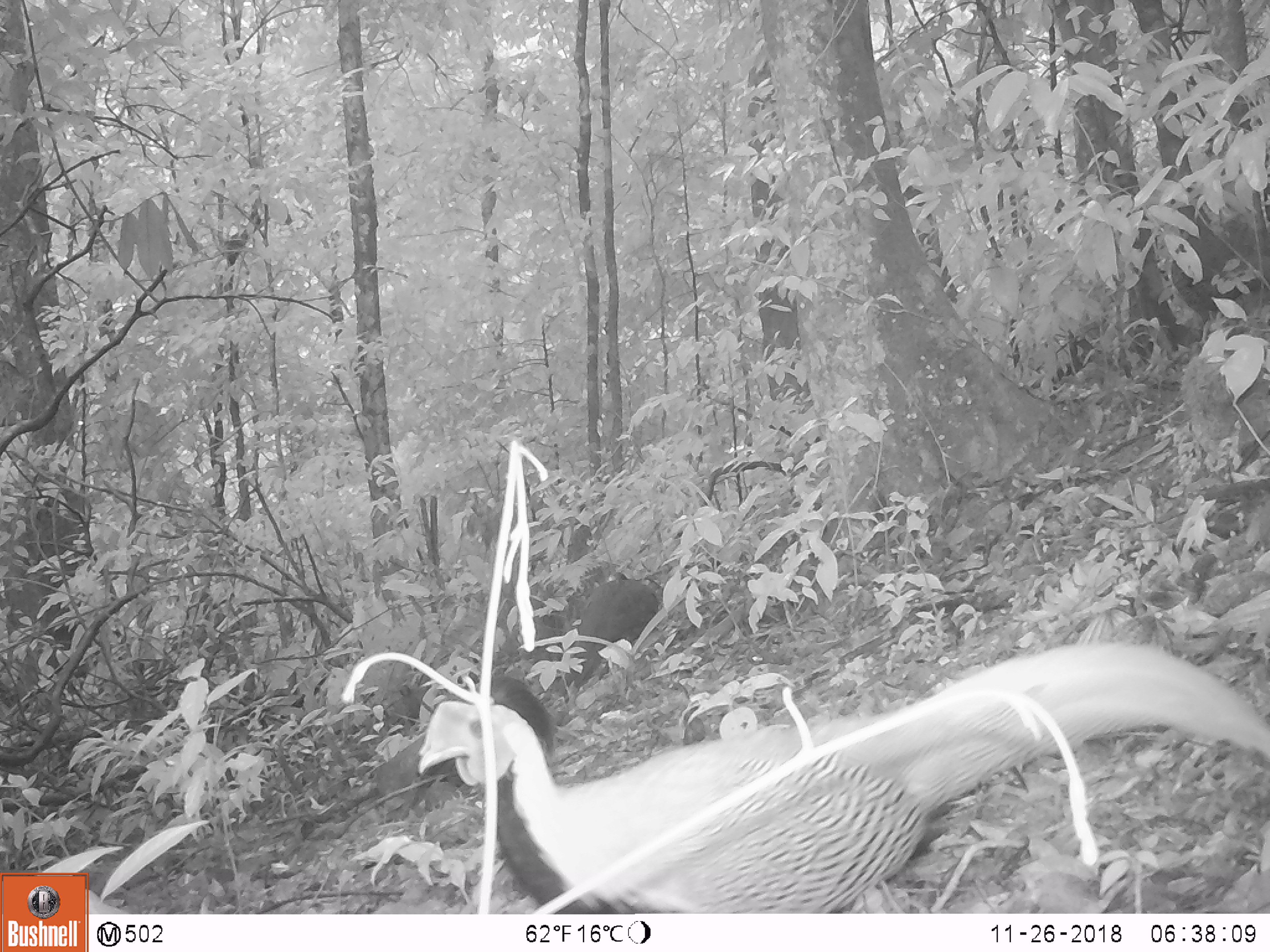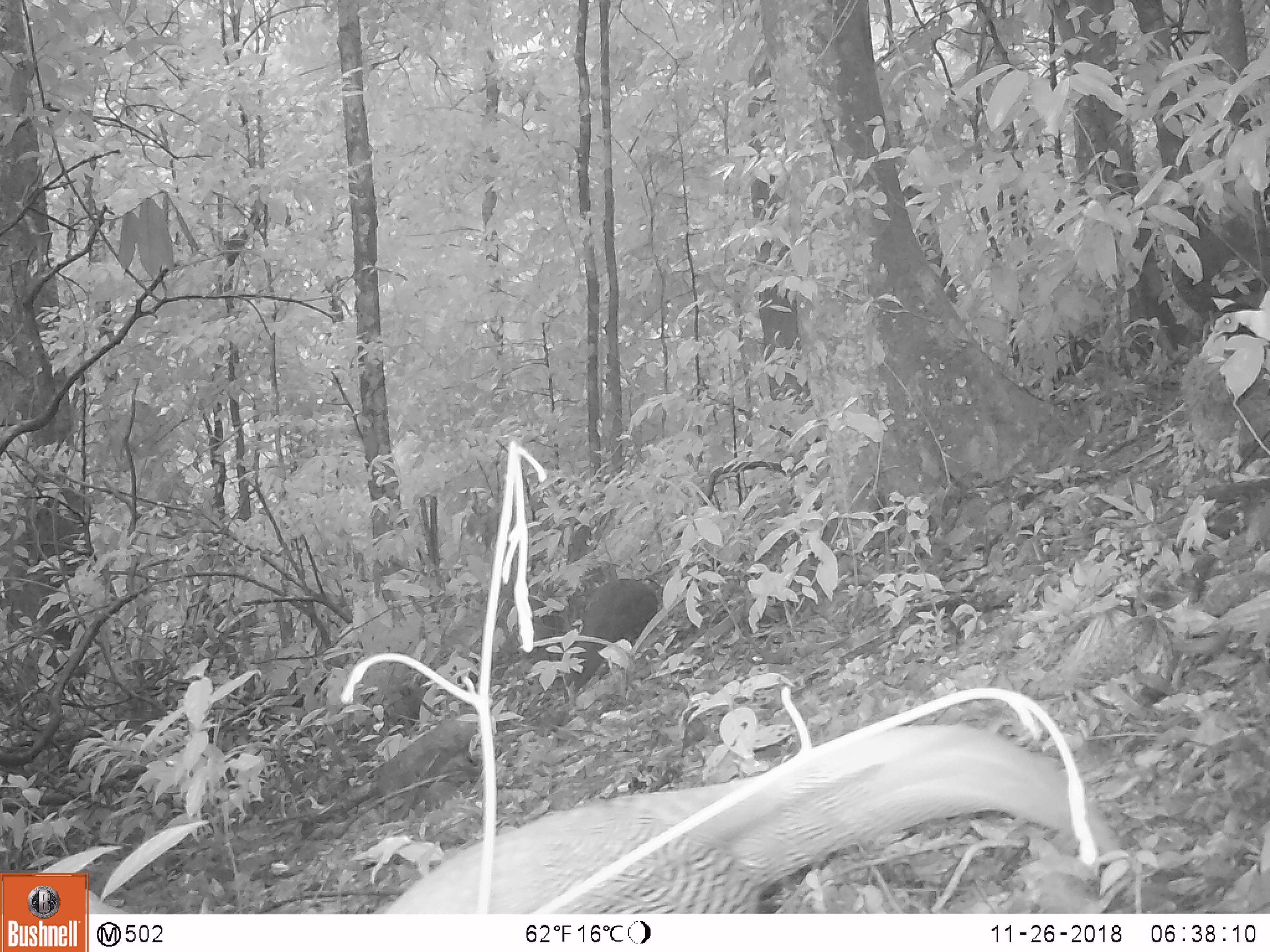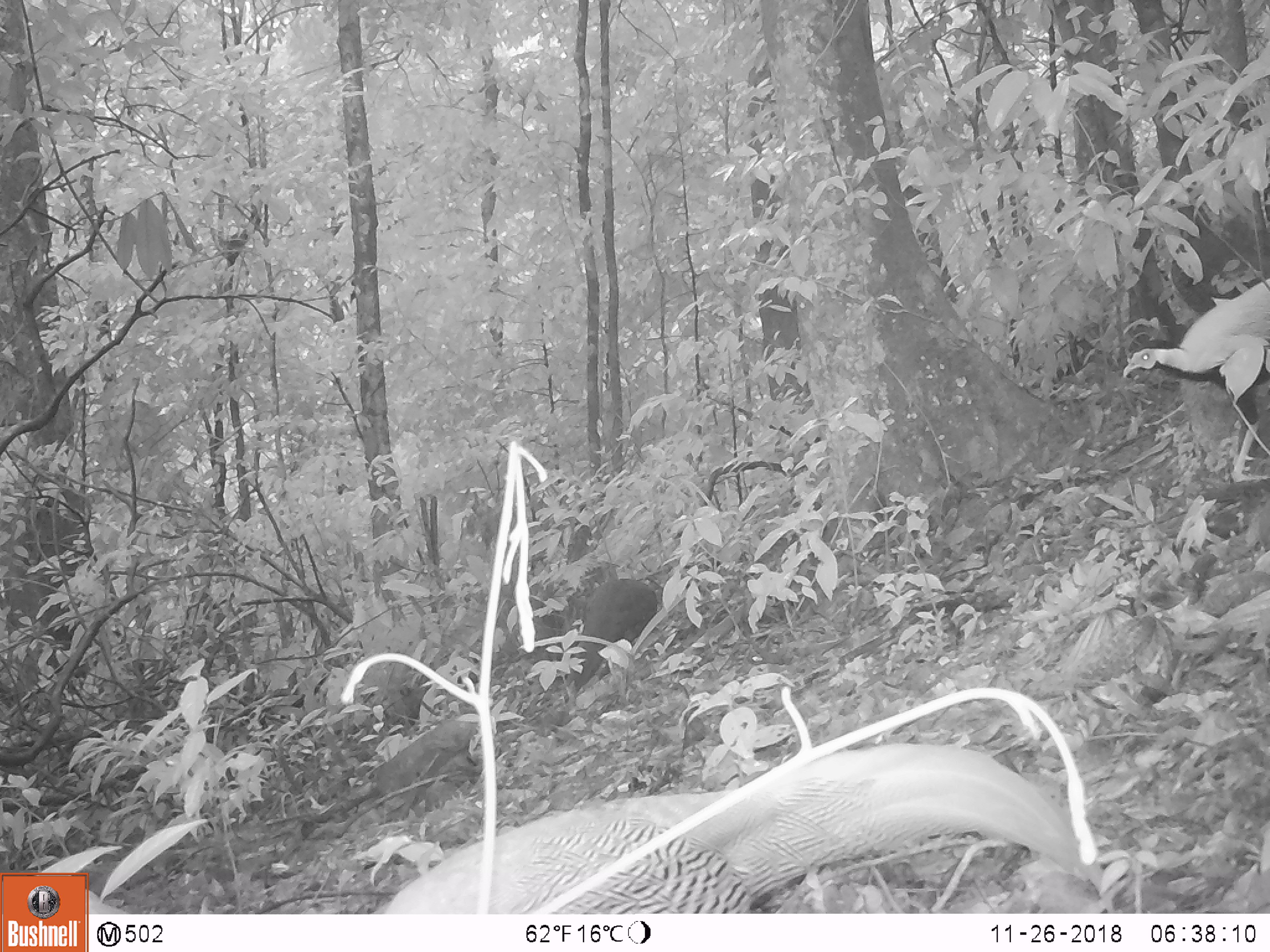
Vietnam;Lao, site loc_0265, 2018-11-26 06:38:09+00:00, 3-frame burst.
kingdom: Animalia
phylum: Chordata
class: Aves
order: Galliformes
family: Phasianidae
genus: Lophura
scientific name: Lophura nycthemera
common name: silver pheasant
Silver pheasant (Lophura nycthemera). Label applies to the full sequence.